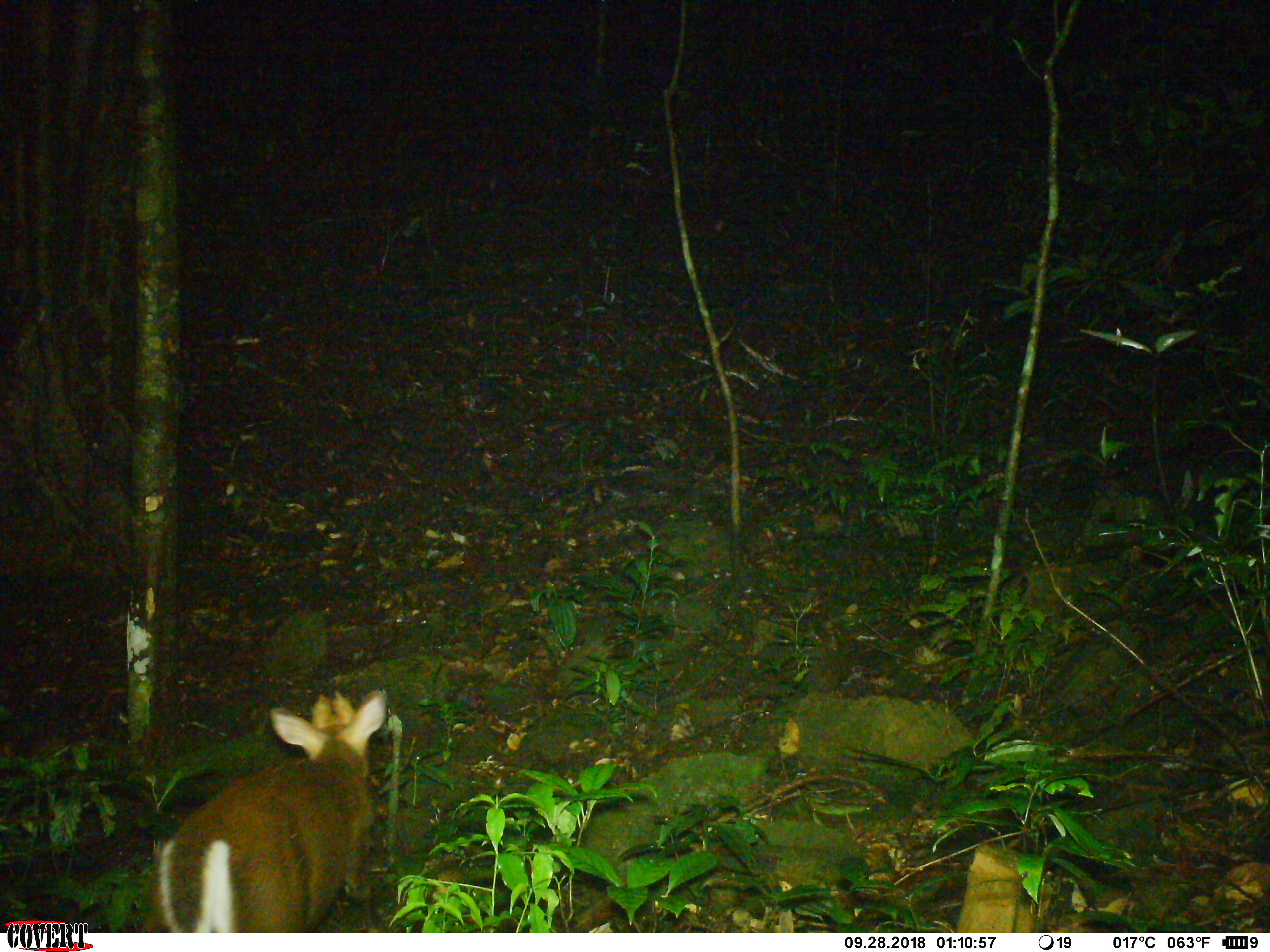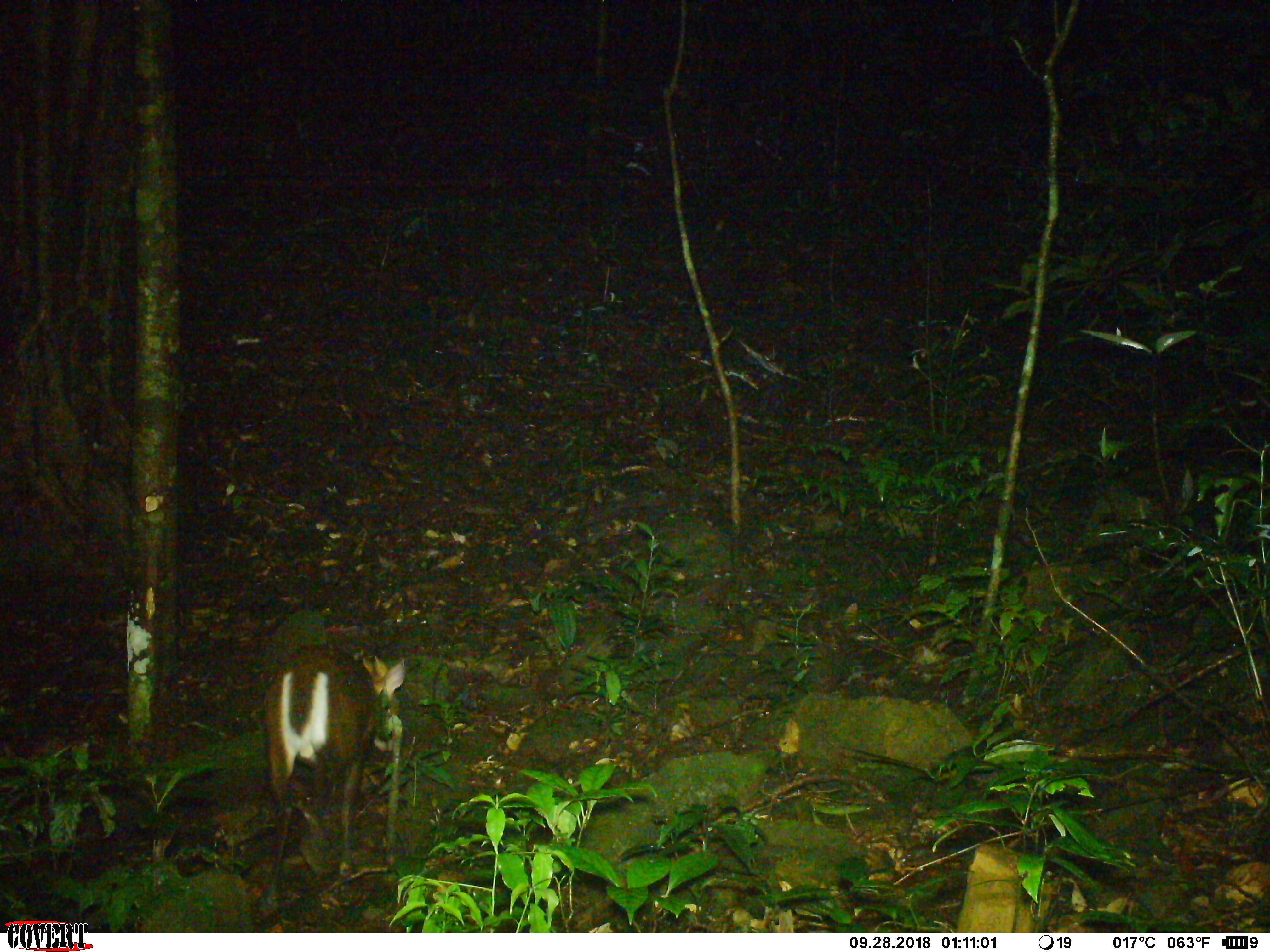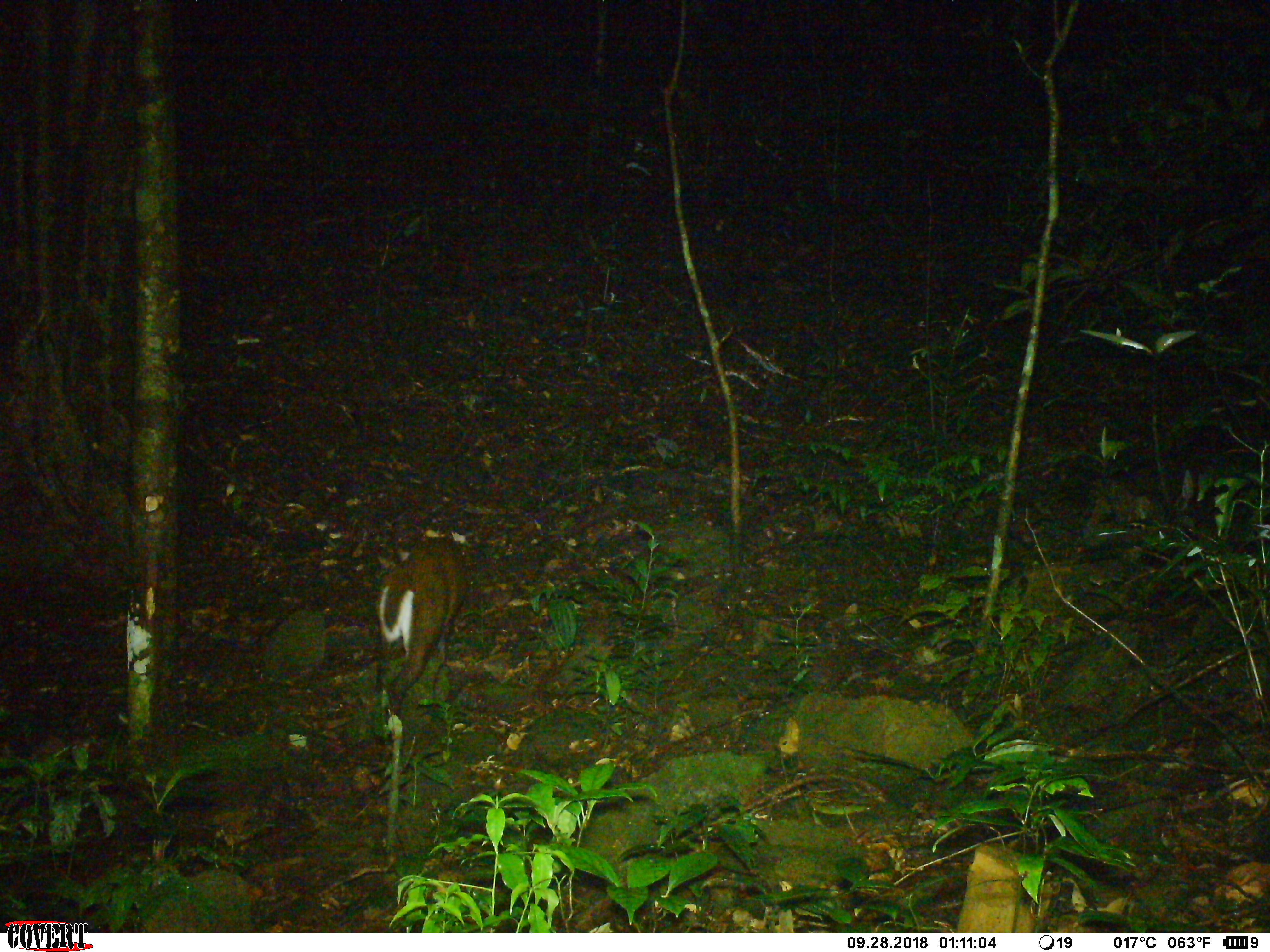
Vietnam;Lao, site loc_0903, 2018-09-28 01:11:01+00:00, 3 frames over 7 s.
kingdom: Animalia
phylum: Chordata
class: Mammalia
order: Artiodactyla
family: Cervidae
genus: Muntiacus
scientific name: Muntiacus rooseveltorum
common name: roosevelt's muntjac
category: roosevelts muntjac group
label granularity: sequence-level